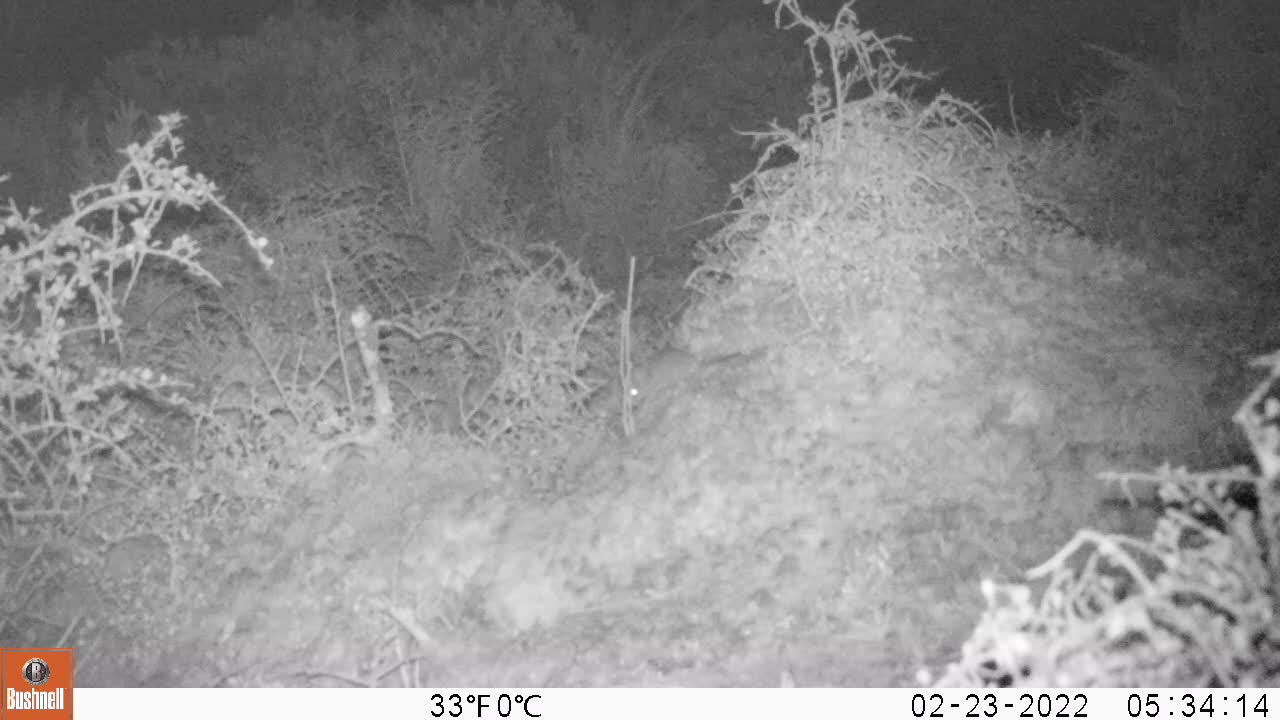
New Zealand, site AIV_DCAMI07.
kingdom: Animalia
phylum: Chordata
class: Mammalia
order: Rodentia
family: Muridae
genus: Mus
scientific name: Mus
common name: mouse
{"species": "mouse (Mus)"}